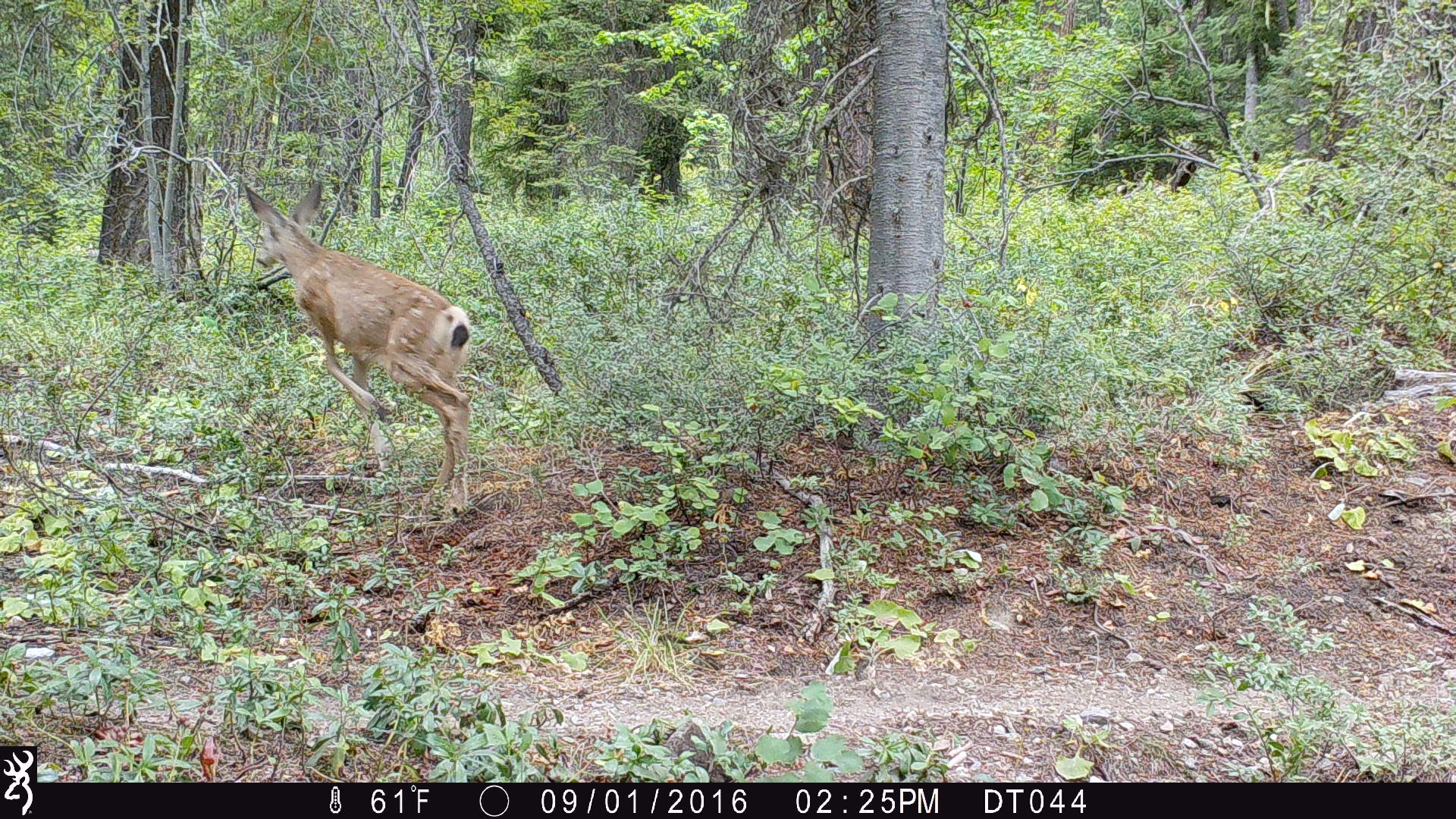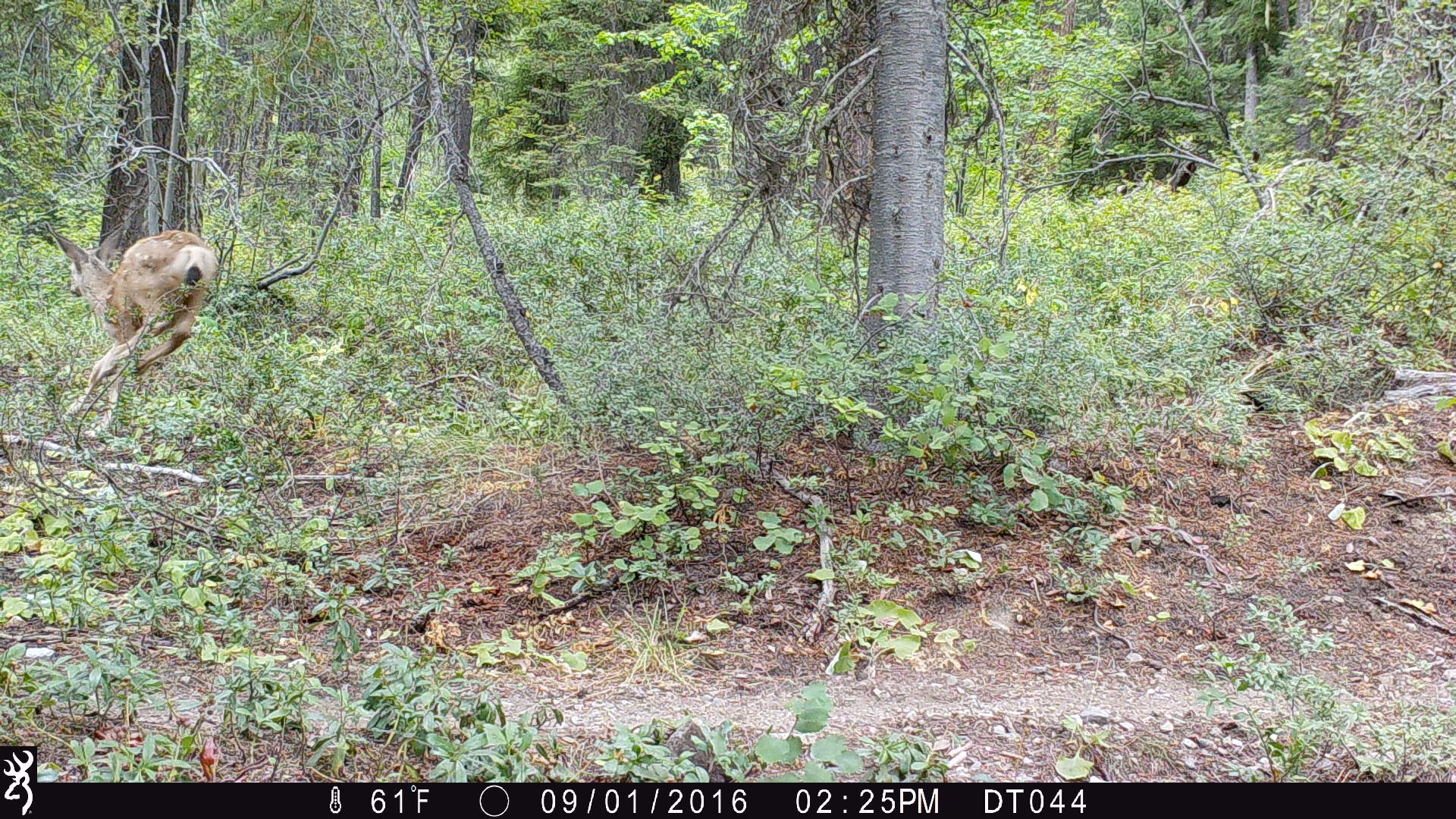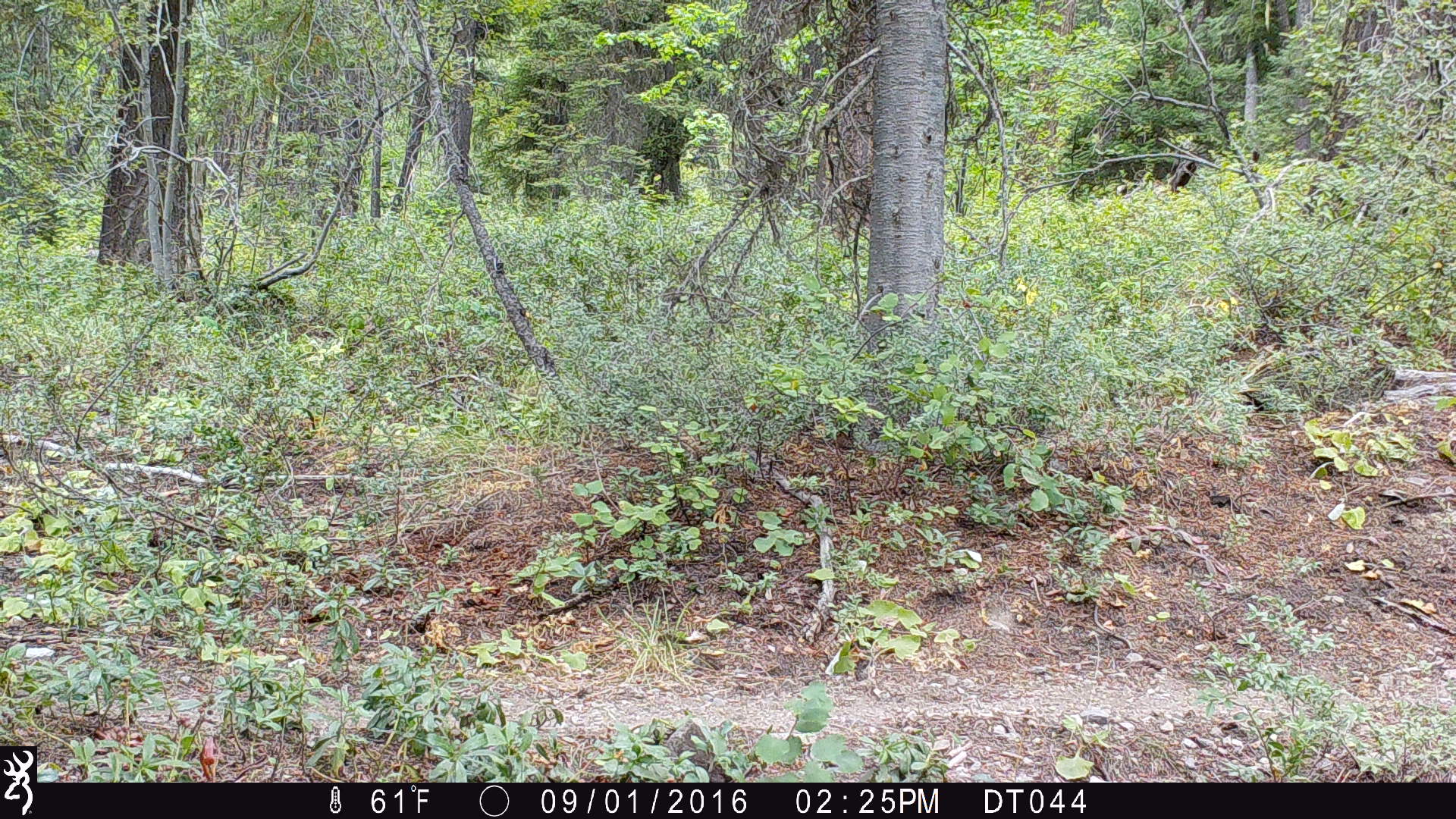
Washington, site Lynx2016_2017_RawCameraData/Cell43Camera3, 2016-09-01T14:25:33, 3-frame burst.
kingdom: Animalia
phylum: Chordata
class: Mammalia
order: Artiodactyla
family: Cervidae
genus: Odocoileus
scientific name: Odocoileus hemionus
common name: mule deer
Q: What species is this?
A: Odocoileus hemionus (mule deer).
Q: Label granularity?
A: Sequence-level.